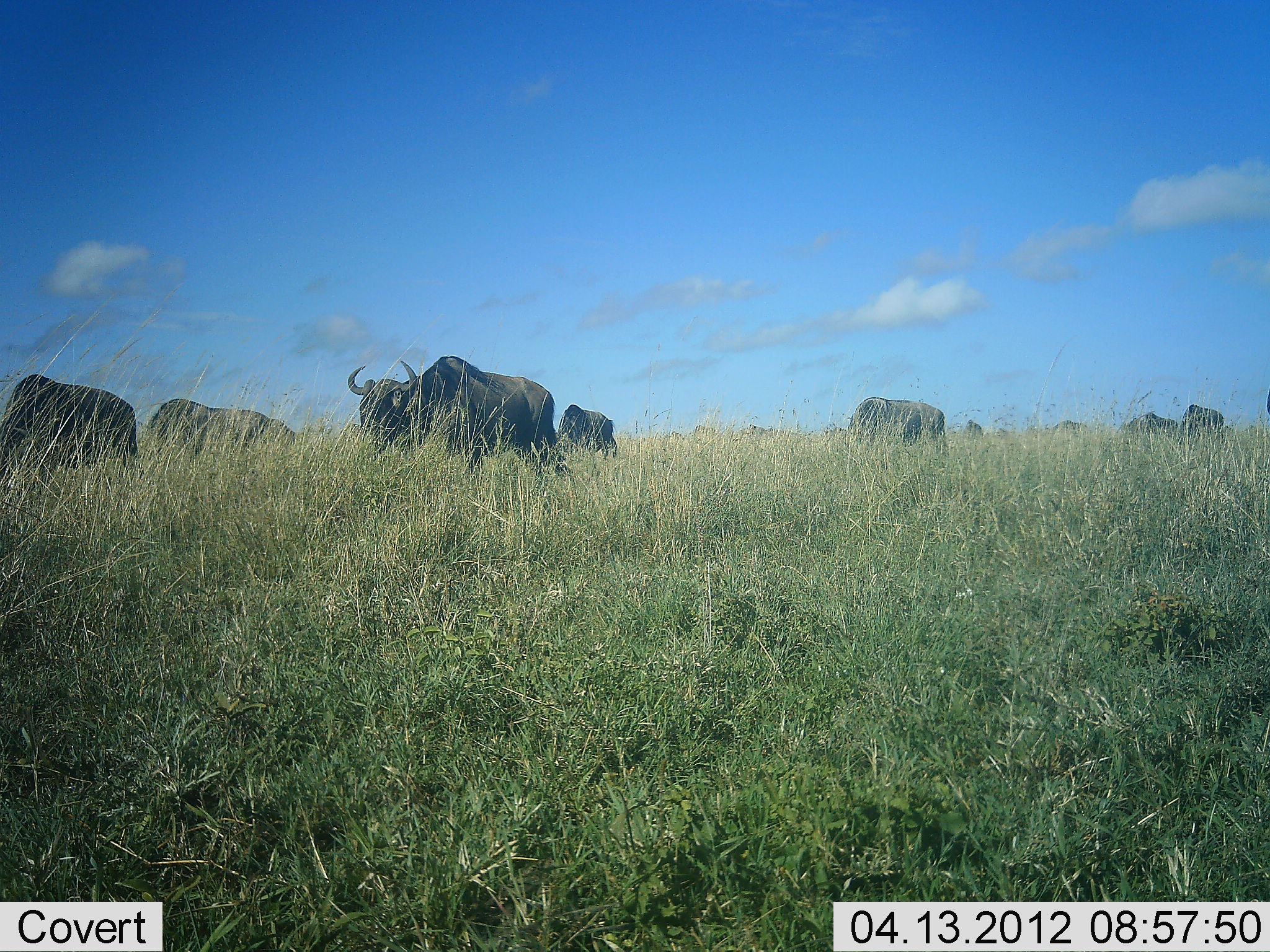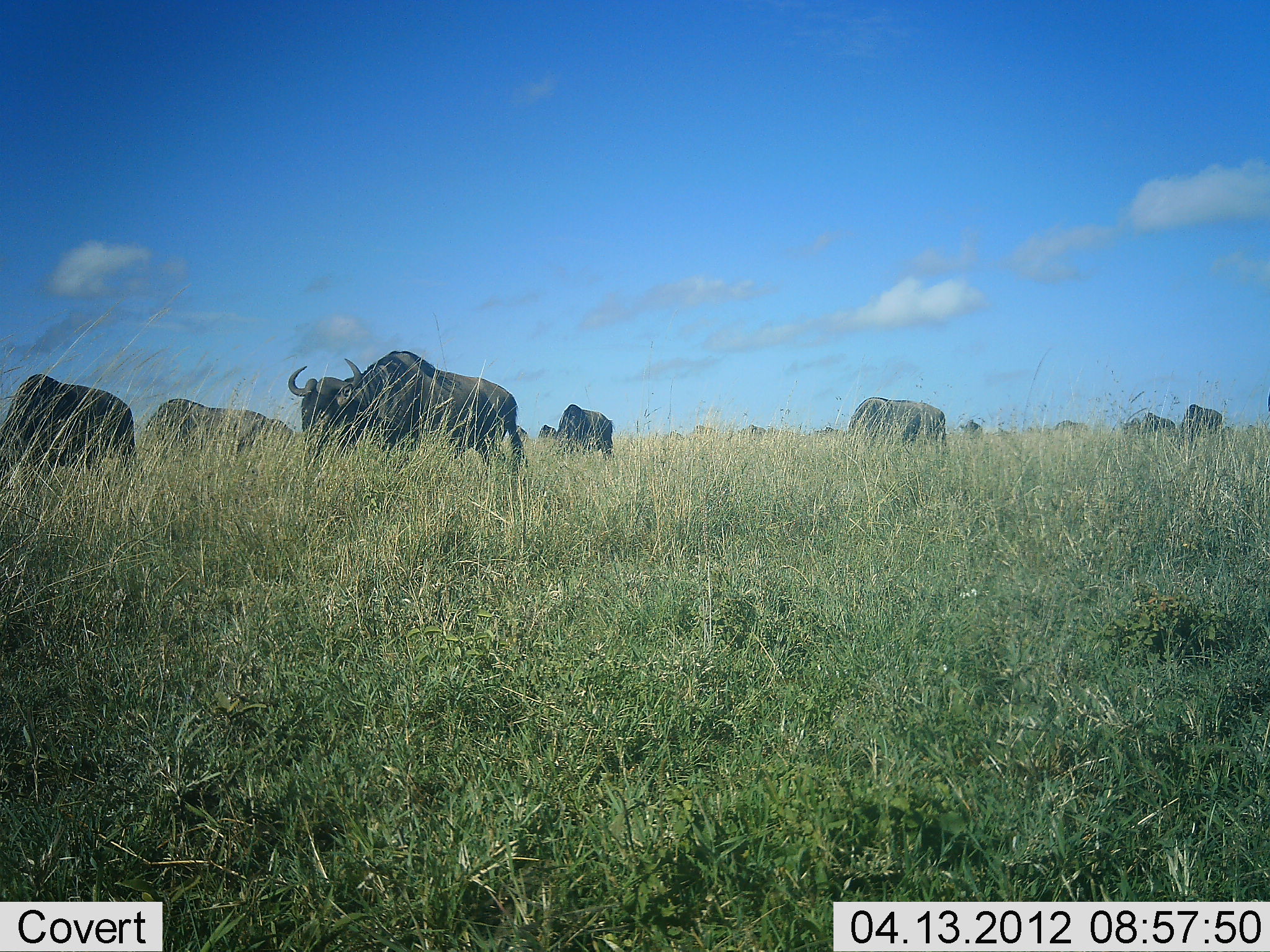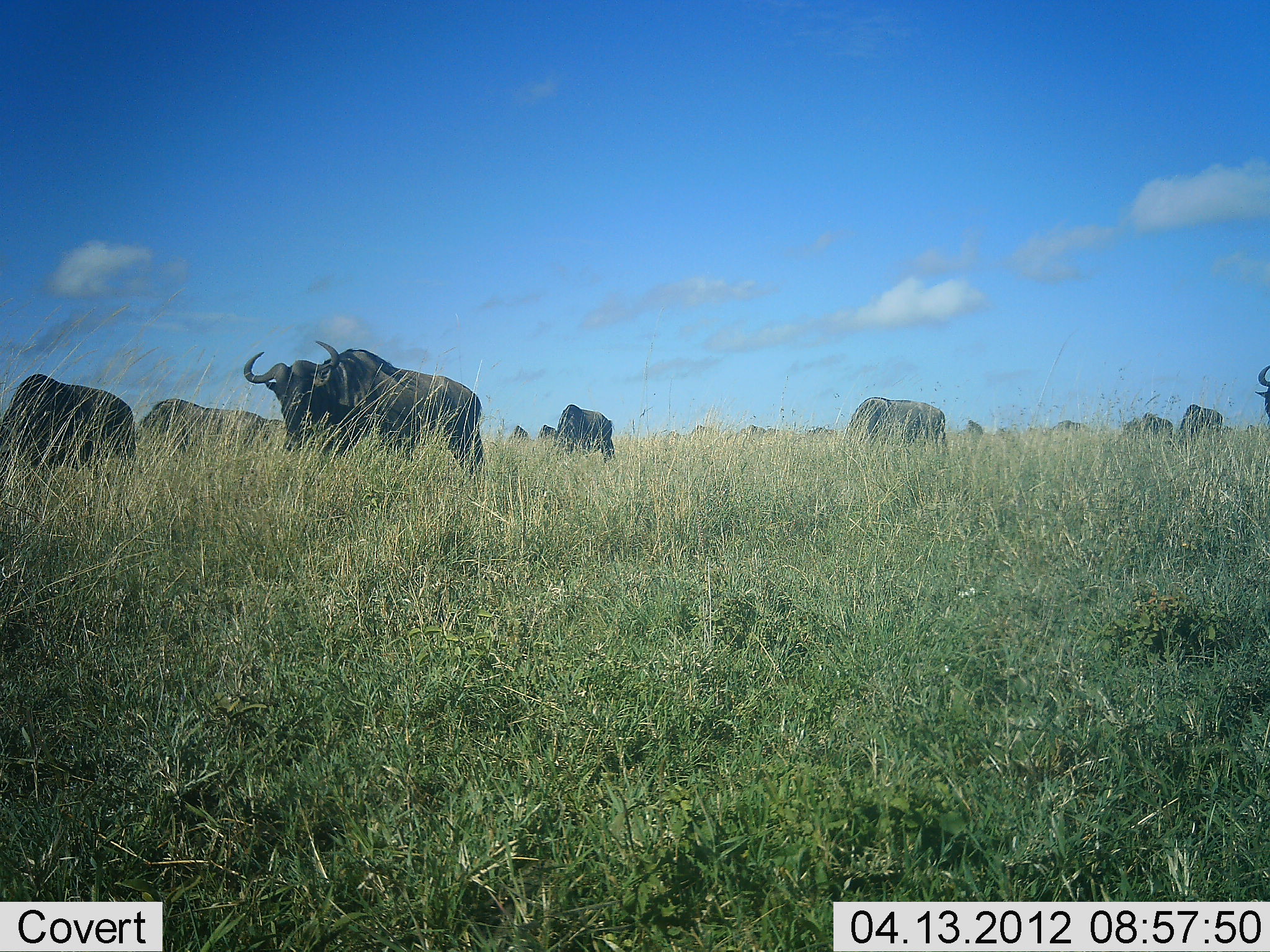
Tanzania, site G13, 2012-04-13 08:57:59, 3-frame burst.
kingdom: Animalia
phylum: Chordata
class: Mammalia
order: Artiodactyla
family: Bovidae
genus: Connochaetes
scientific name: Connochaetes taurinus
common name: blue wildebeest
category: wildebeest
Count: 11-50.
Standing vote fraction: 46%.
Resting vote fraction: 4%.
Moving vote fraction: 81%.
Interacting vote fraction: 4%.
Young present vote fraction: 0%.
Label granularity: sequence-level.